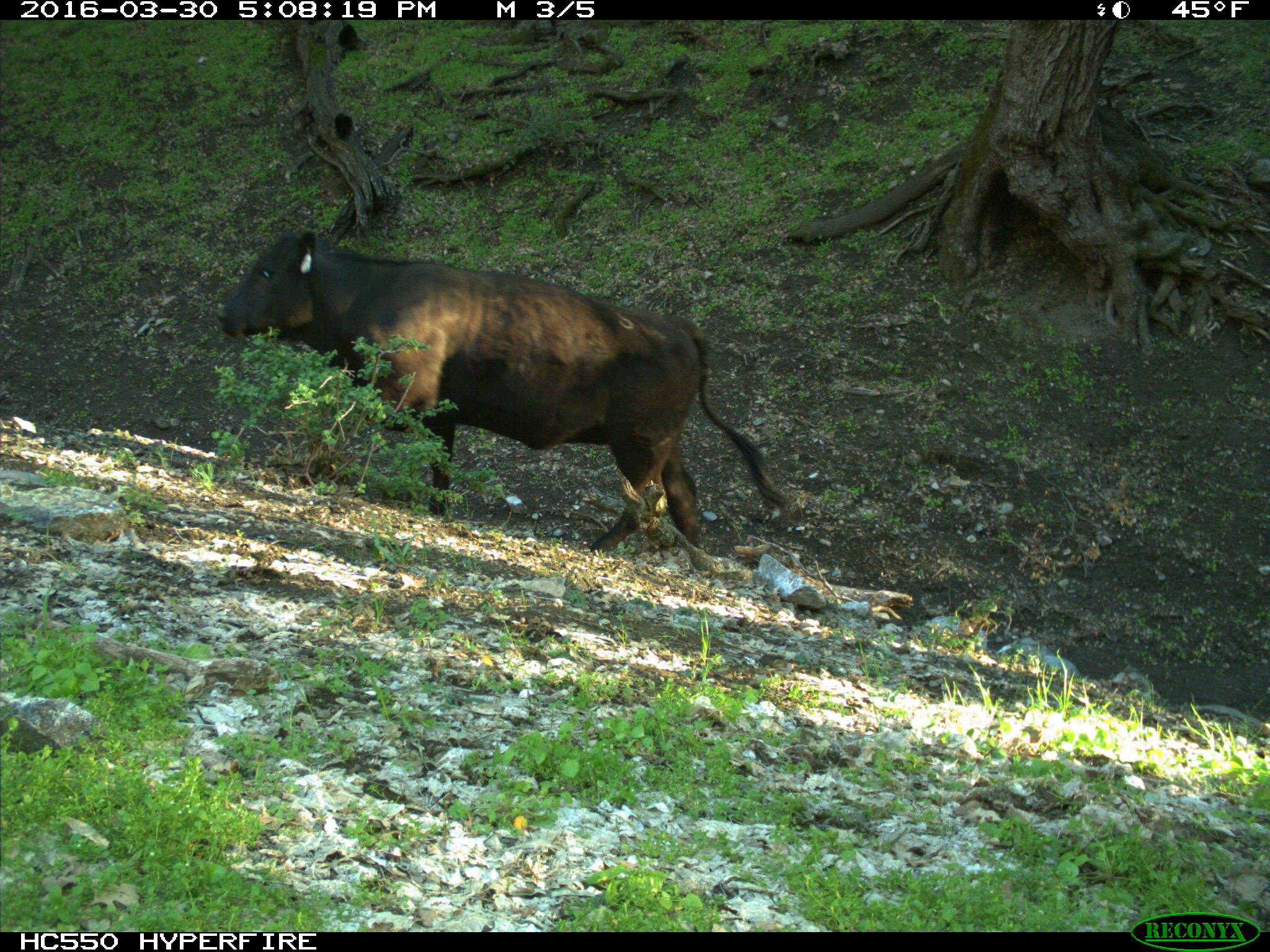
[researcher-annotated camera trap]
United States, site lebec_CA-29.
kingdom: Animalia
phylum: Chordata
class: Mammalia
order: Artiodactyla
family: Bovidae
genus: Bos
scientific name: Bos taurus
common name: domestic cow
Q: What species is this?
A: Bos taurus (domestic cow).